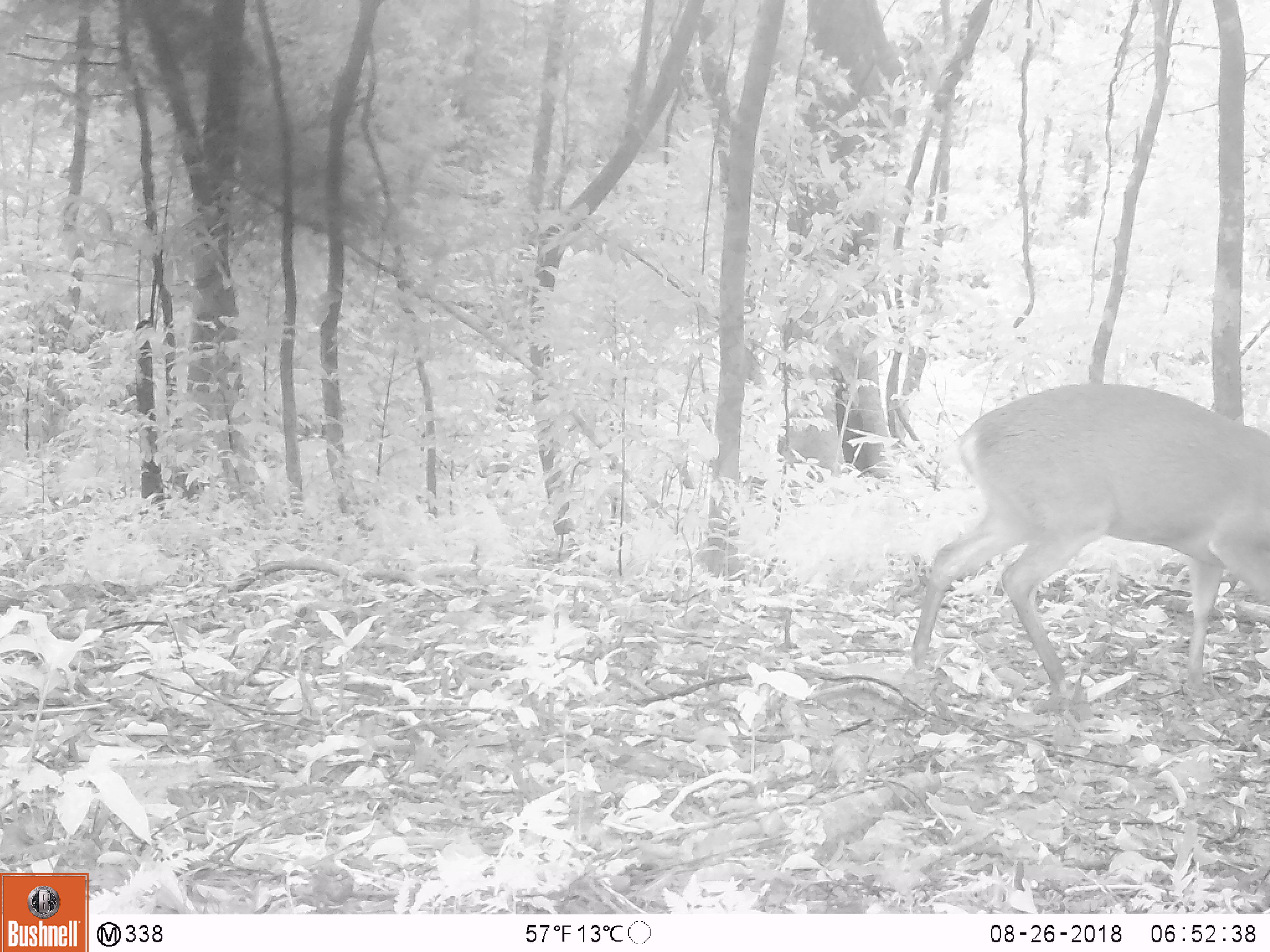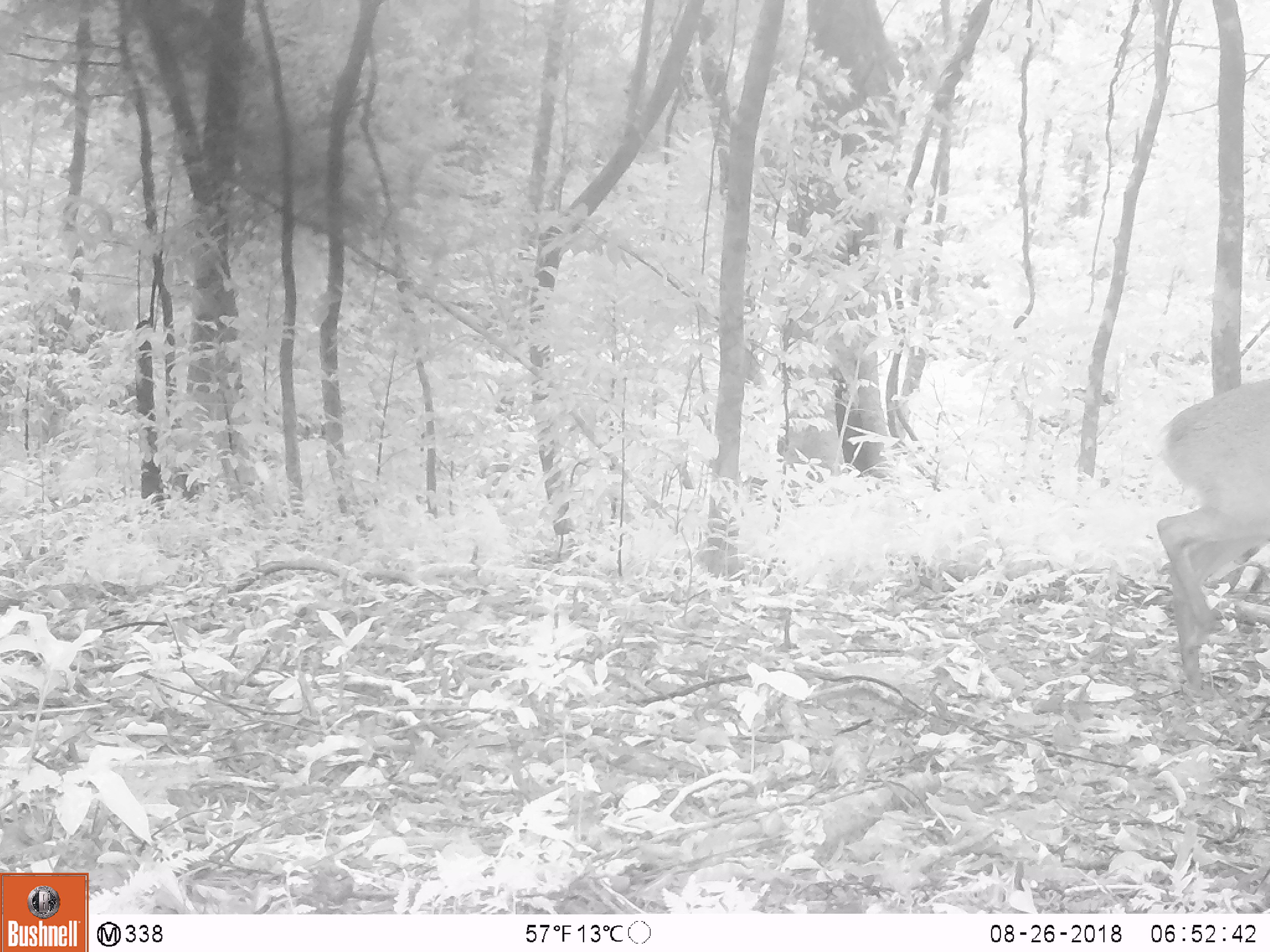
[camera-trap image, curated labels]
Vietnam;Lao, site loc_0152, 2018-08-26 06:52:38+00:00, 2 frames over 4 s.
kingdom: Animalia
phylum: Chordata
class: Mammalia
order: Artiodactyla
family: Cervidae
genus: Muntiacus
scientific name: Muntiacus vuquangensis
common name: large-antlered muntjac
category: large antlered muntjac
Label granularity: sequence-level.